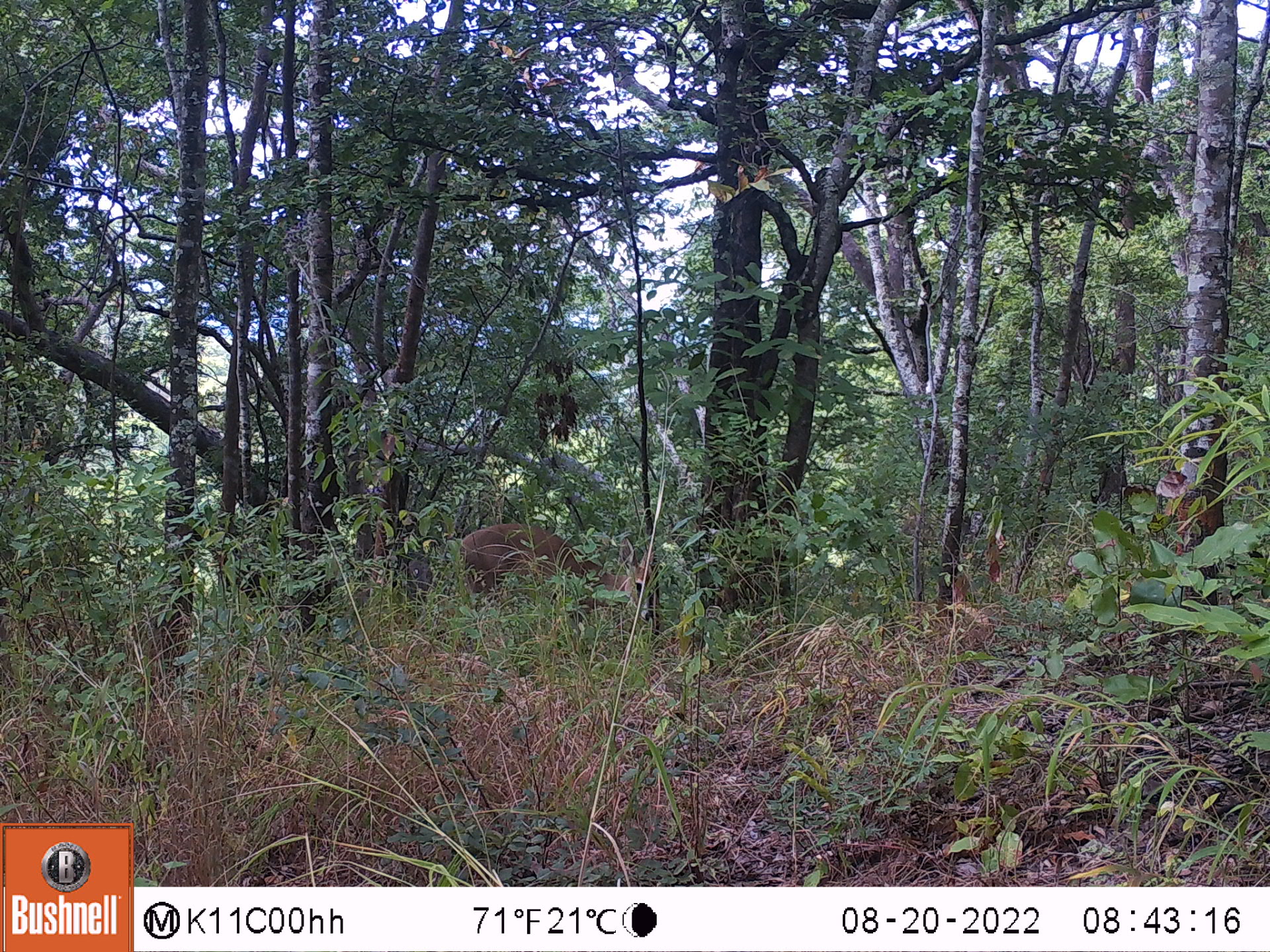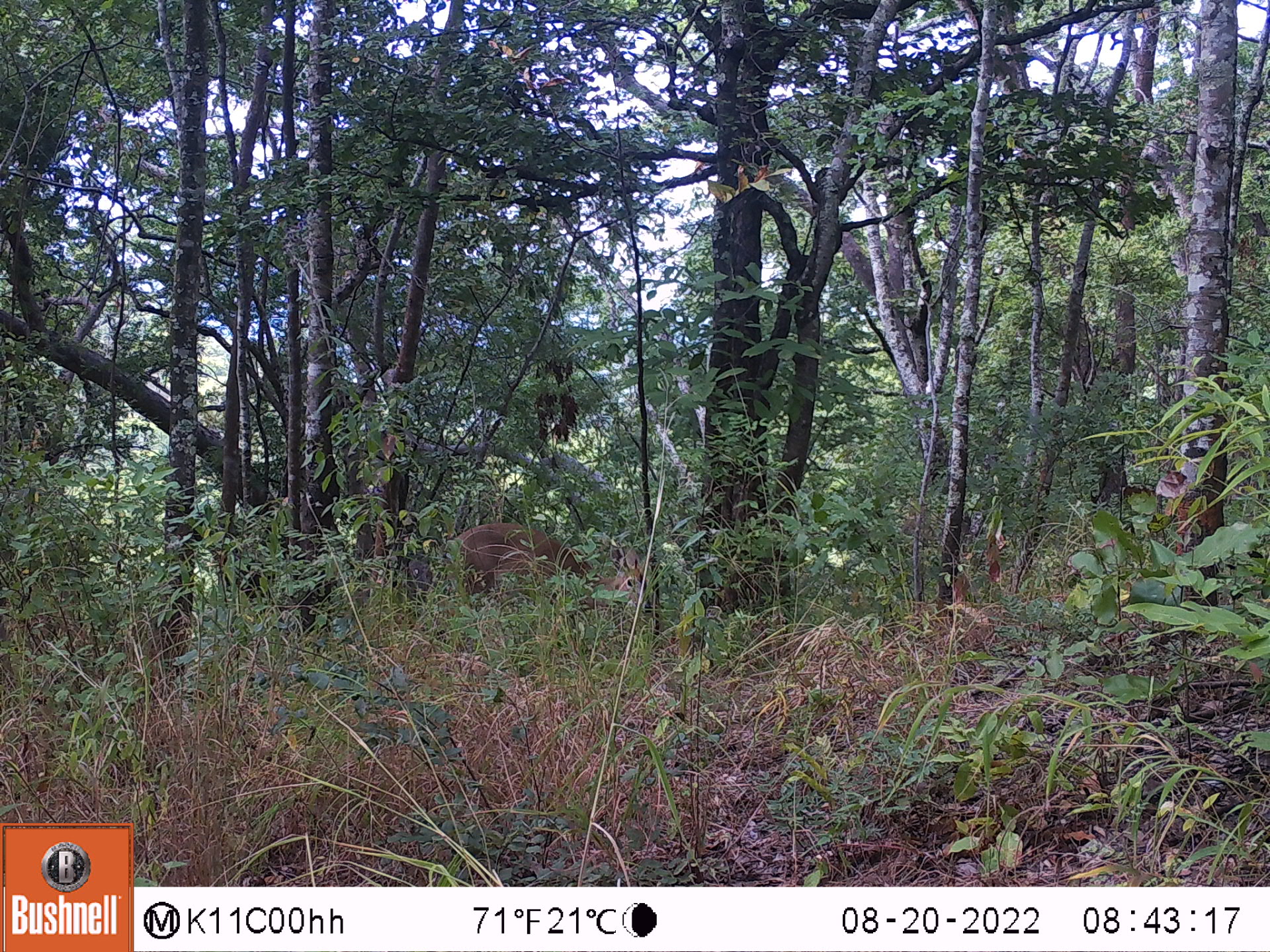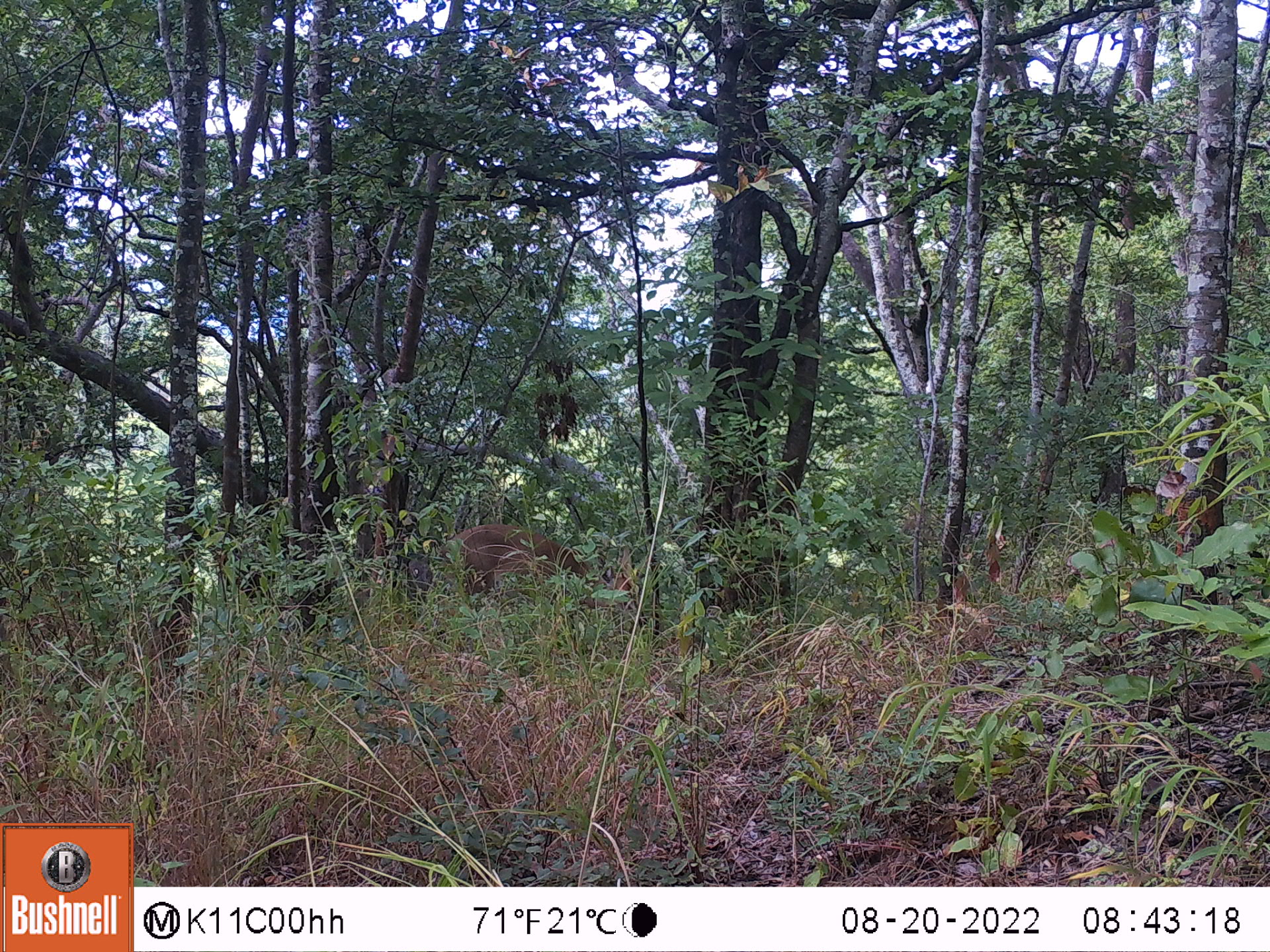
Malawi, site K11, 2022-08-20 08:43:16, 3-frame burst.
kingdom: Animalia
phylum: Chordata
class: Mammalia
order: Artiodactyla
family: Bovidae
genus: Sylvicapra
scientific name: Sylvicapra grimmia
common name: common duiker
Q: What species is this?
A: Common duiker (Sylvicapra grimmia).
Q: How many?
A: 1.